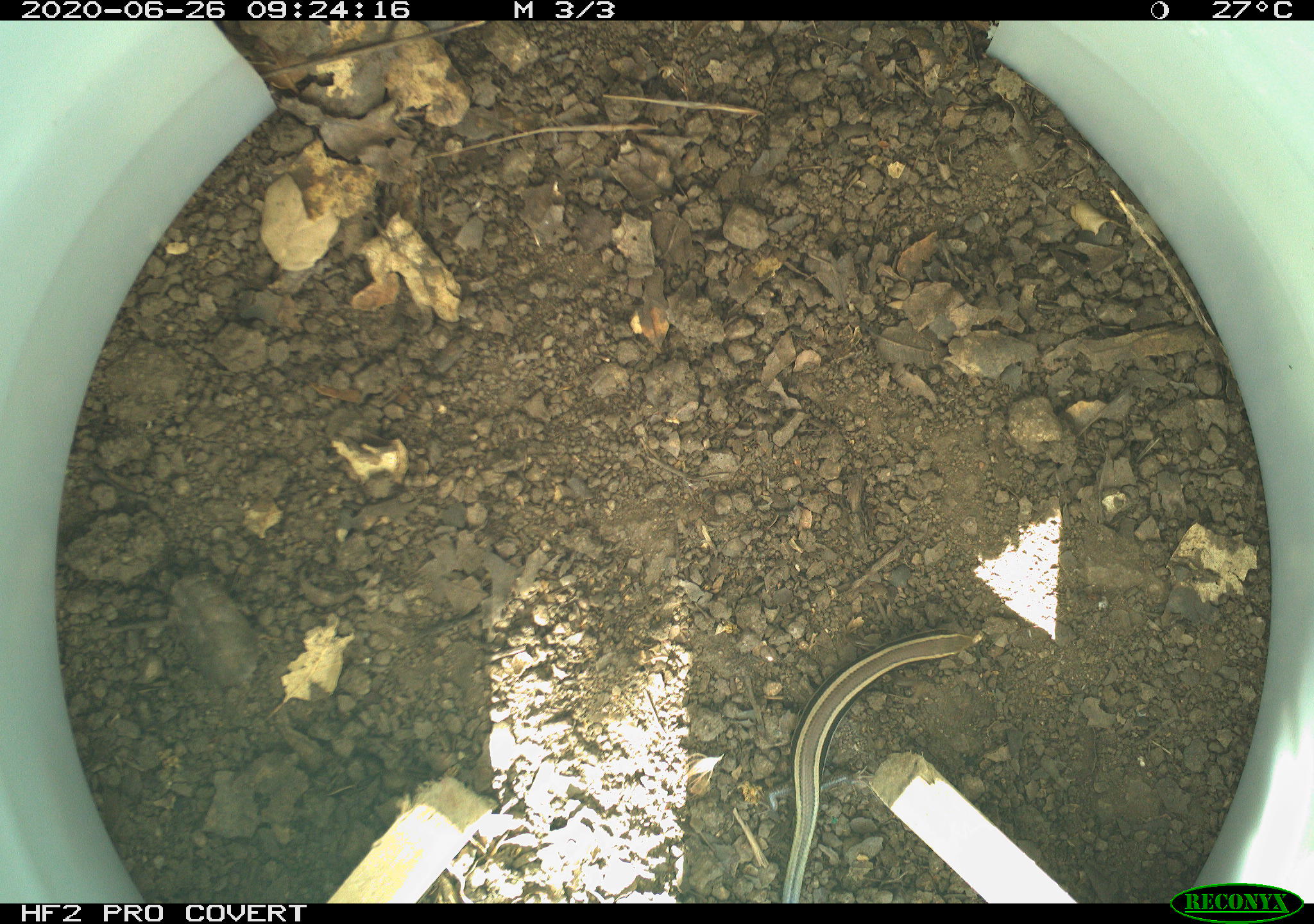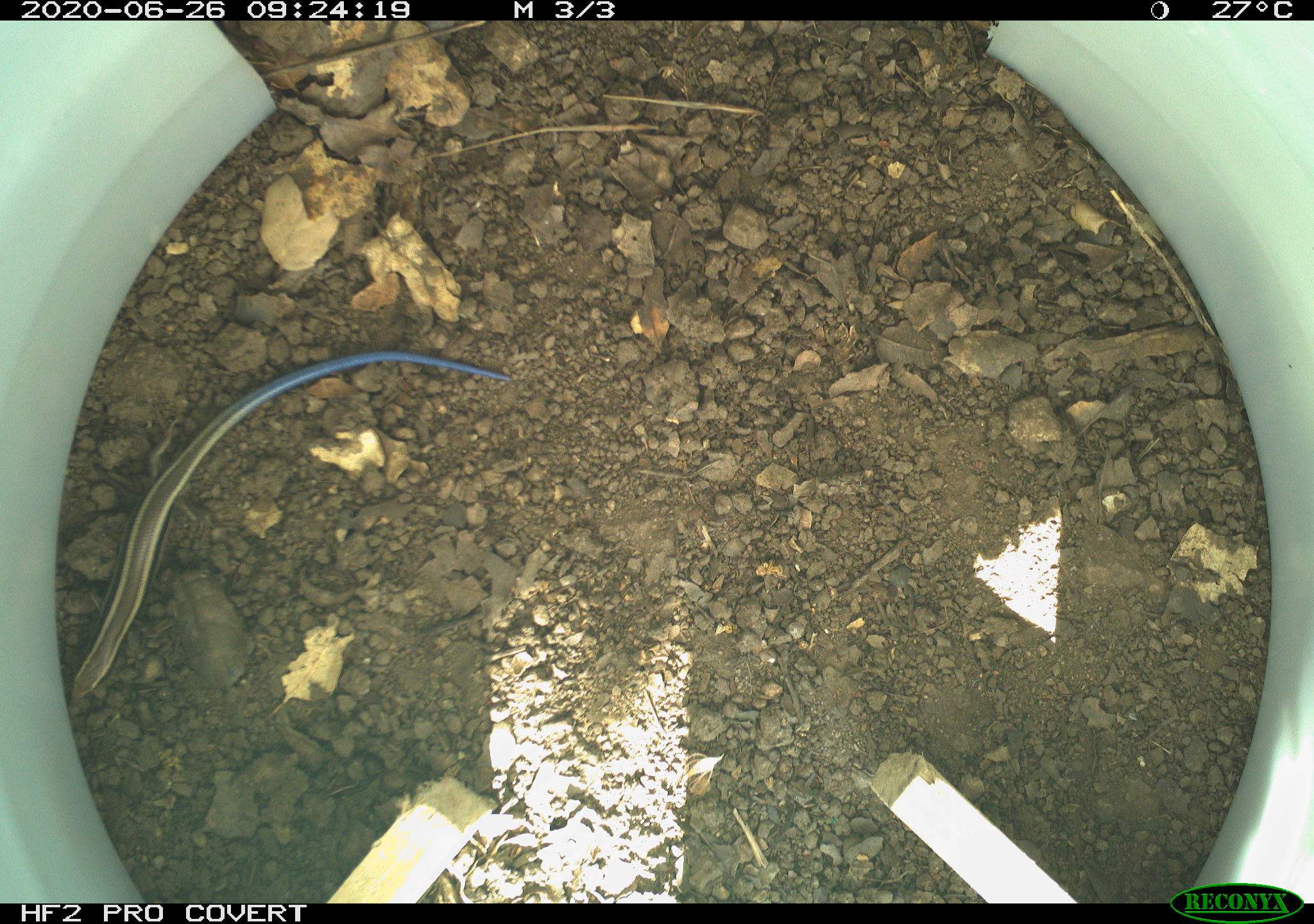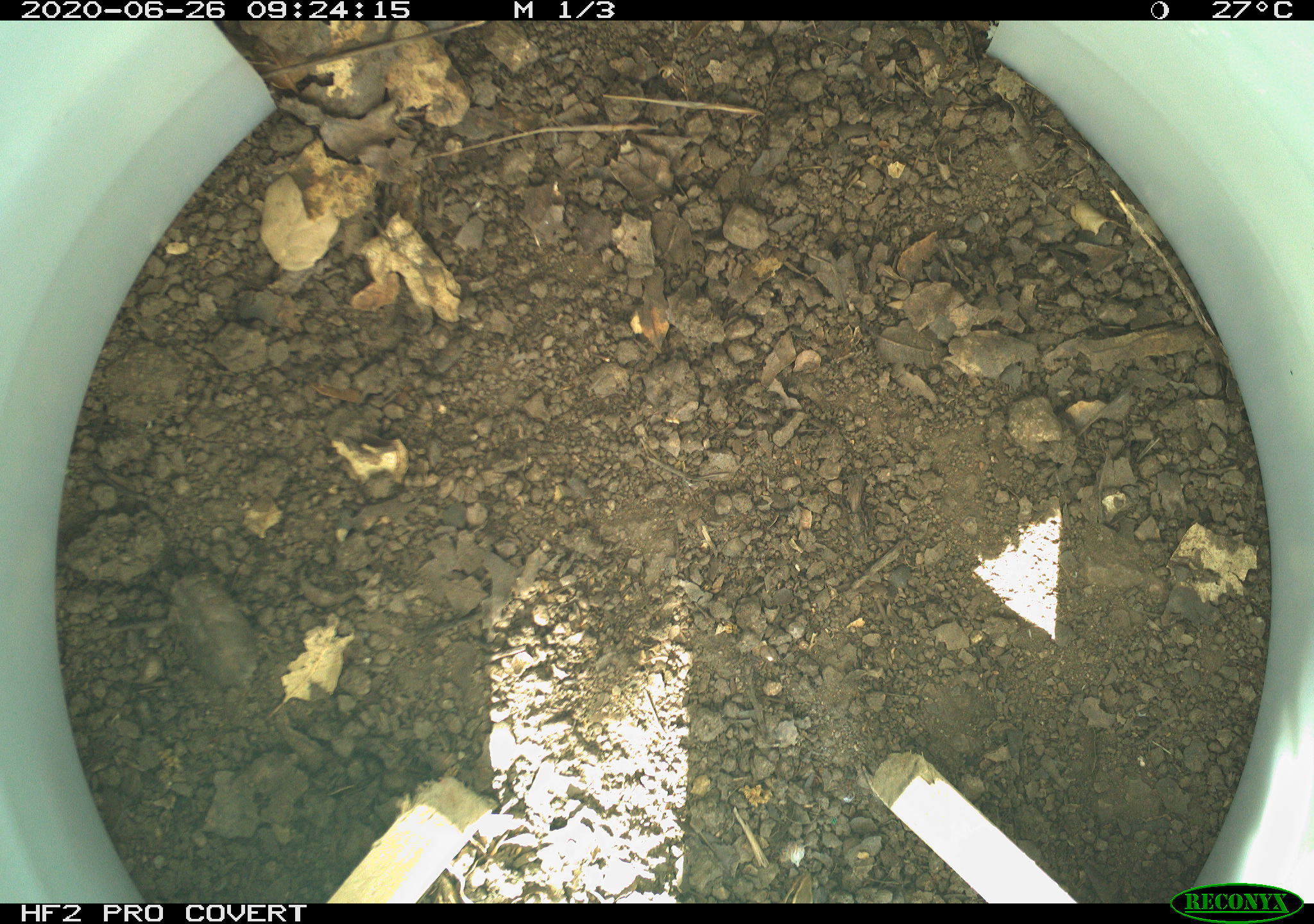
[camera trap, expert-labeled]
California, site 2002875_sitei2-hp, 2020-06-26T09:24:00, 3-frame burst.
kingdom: Animalia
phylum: Chordata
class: Reptilia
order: Squamata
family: Scincidae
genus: Plestiodon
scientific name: Plestiodon skiltonianus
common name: western skink